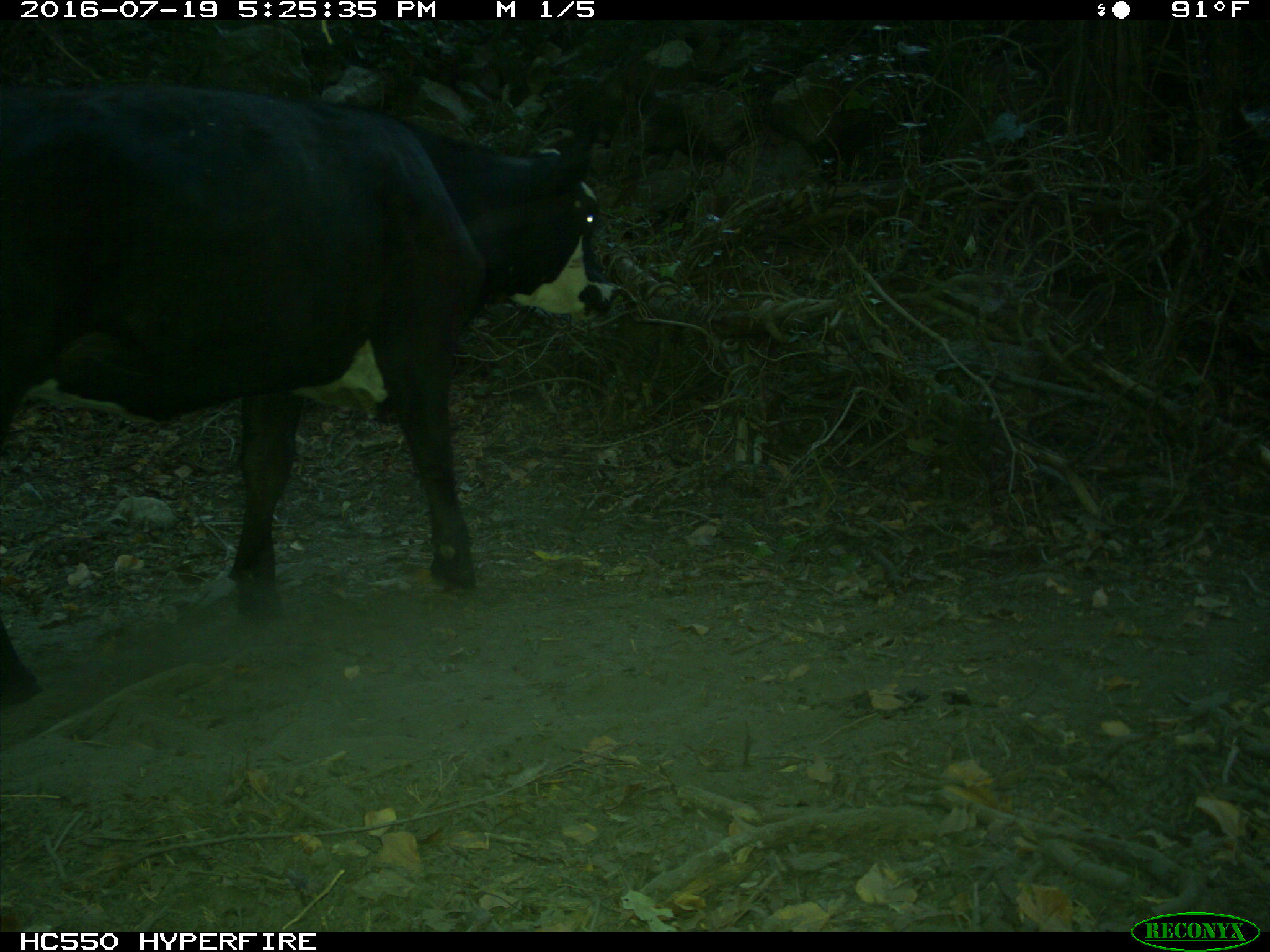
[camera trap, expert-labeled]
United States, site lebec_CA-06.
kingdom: Animalia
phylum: Chordata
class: Mammalia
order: Artiodactyla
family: Bovidae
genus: Bos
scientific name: Bos taurus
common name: domestic cow